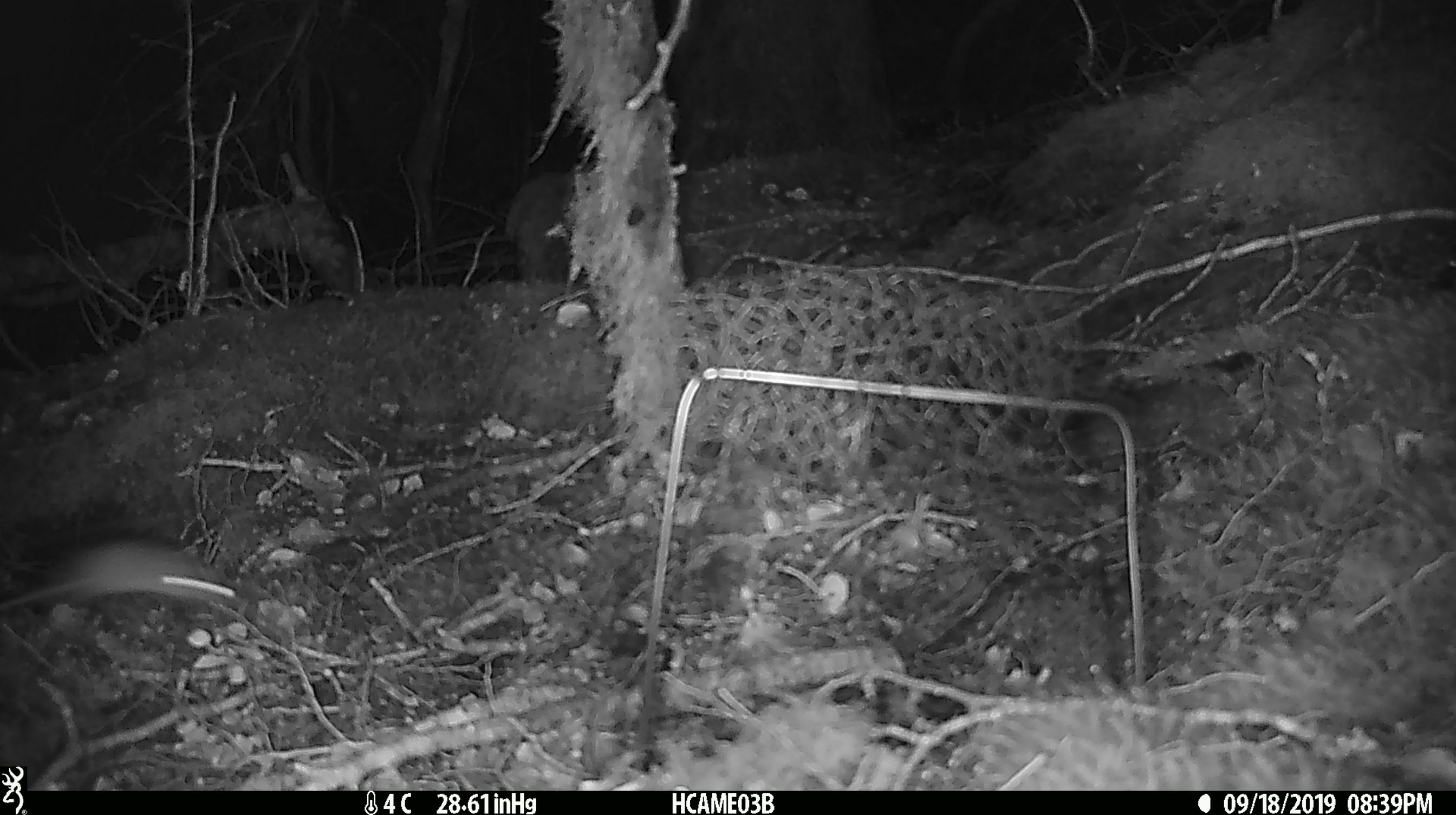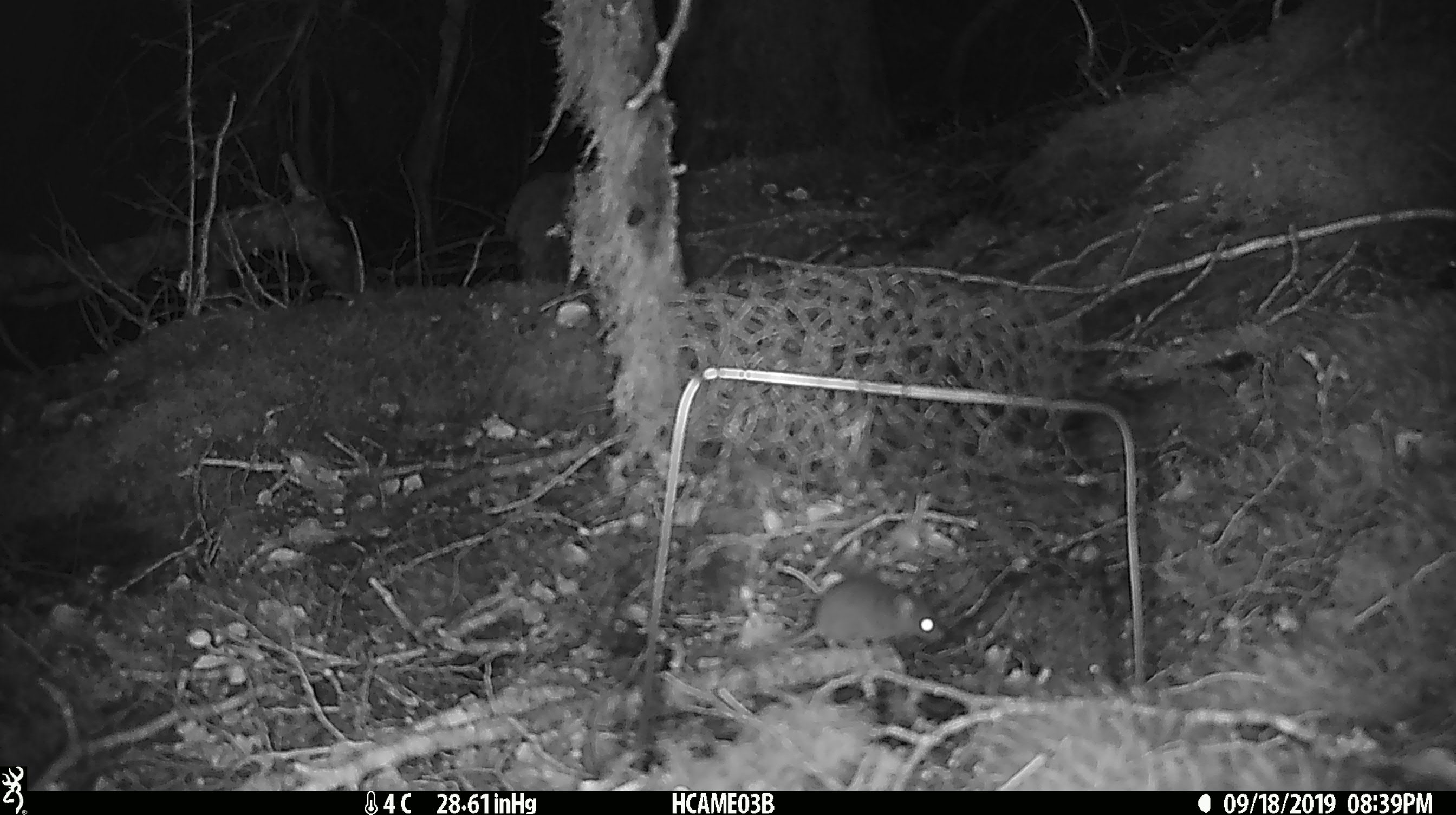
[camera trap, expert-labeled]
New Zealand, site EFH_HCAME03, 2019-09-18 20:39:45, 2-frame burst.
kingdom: Animalia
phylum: Chordata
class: Mammalia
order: Rodentia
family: Muridae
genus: Mus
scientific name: Mus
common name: mouse